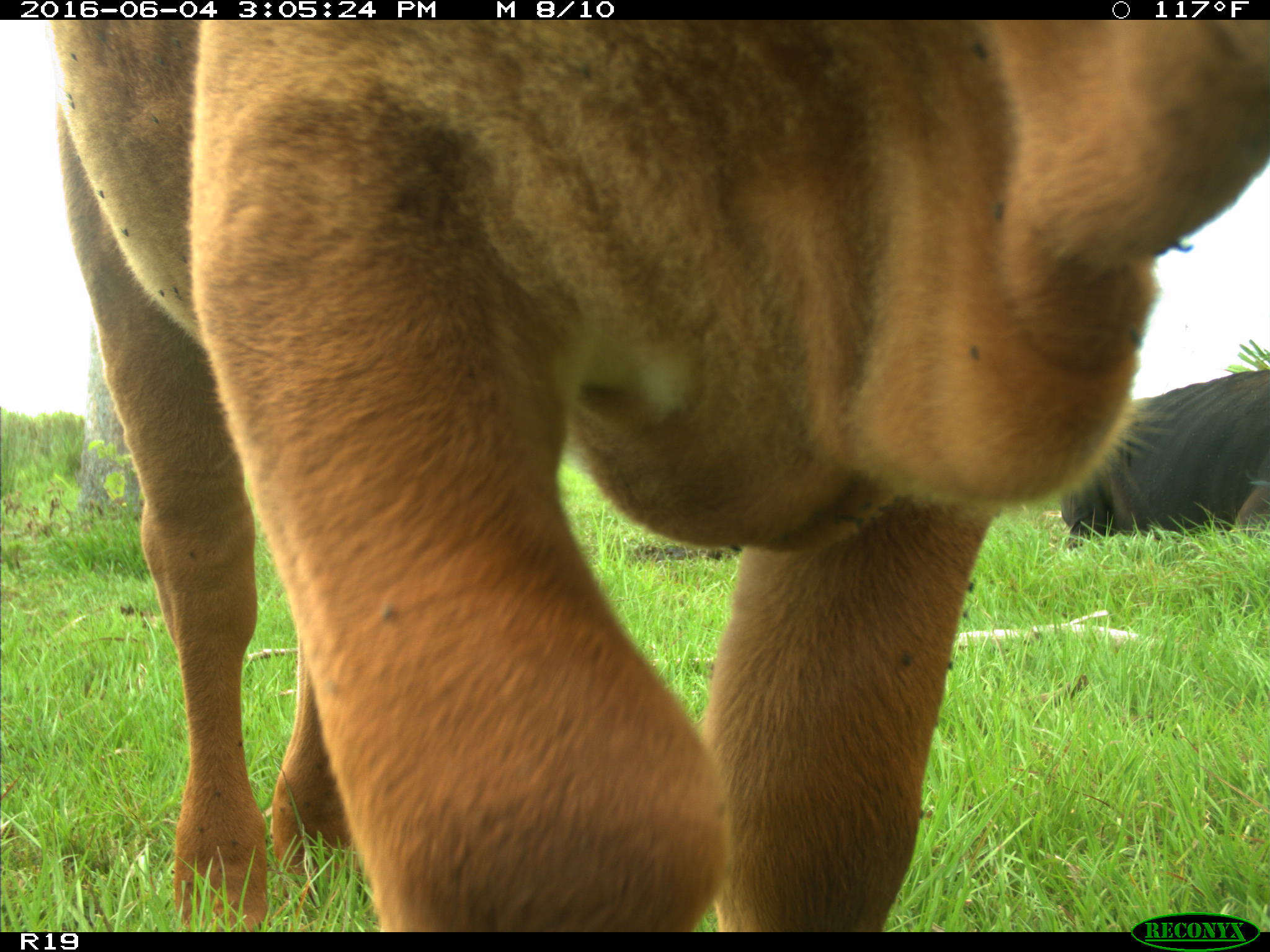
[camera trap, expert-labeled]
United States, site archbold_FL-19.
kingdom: Animalia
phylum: Chordata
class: Mammalia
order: Artiodactyla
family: Bovidae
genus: Bos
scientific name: Bos taurus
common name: domestic cow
Bos taurus (domestic cow).